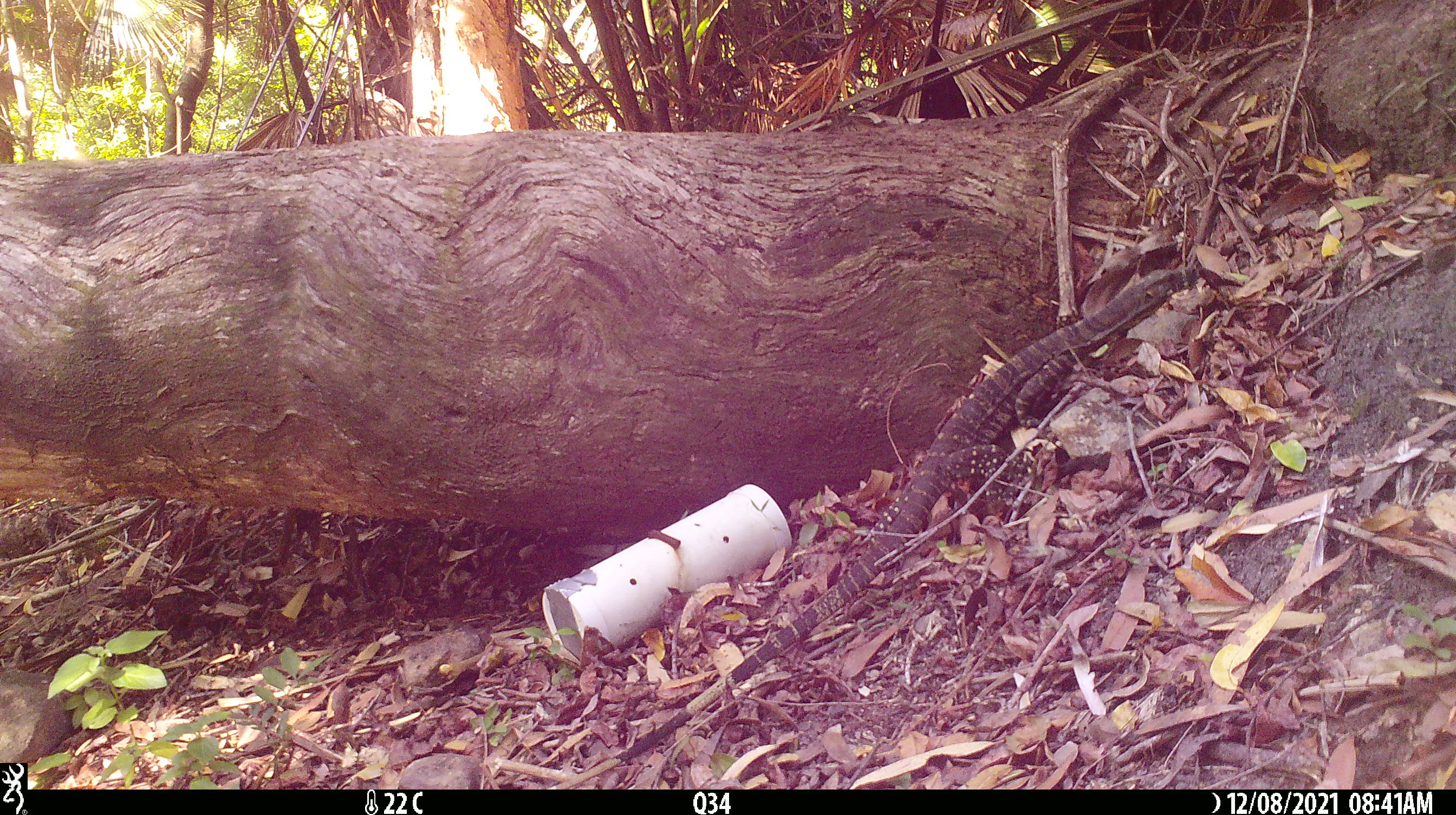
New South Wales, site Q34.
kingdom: Animalia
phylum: Chordata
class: Reptilia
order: Squamata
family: Varanidae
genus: Varanus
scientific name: Varanus varius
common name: lace monitor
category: goanna